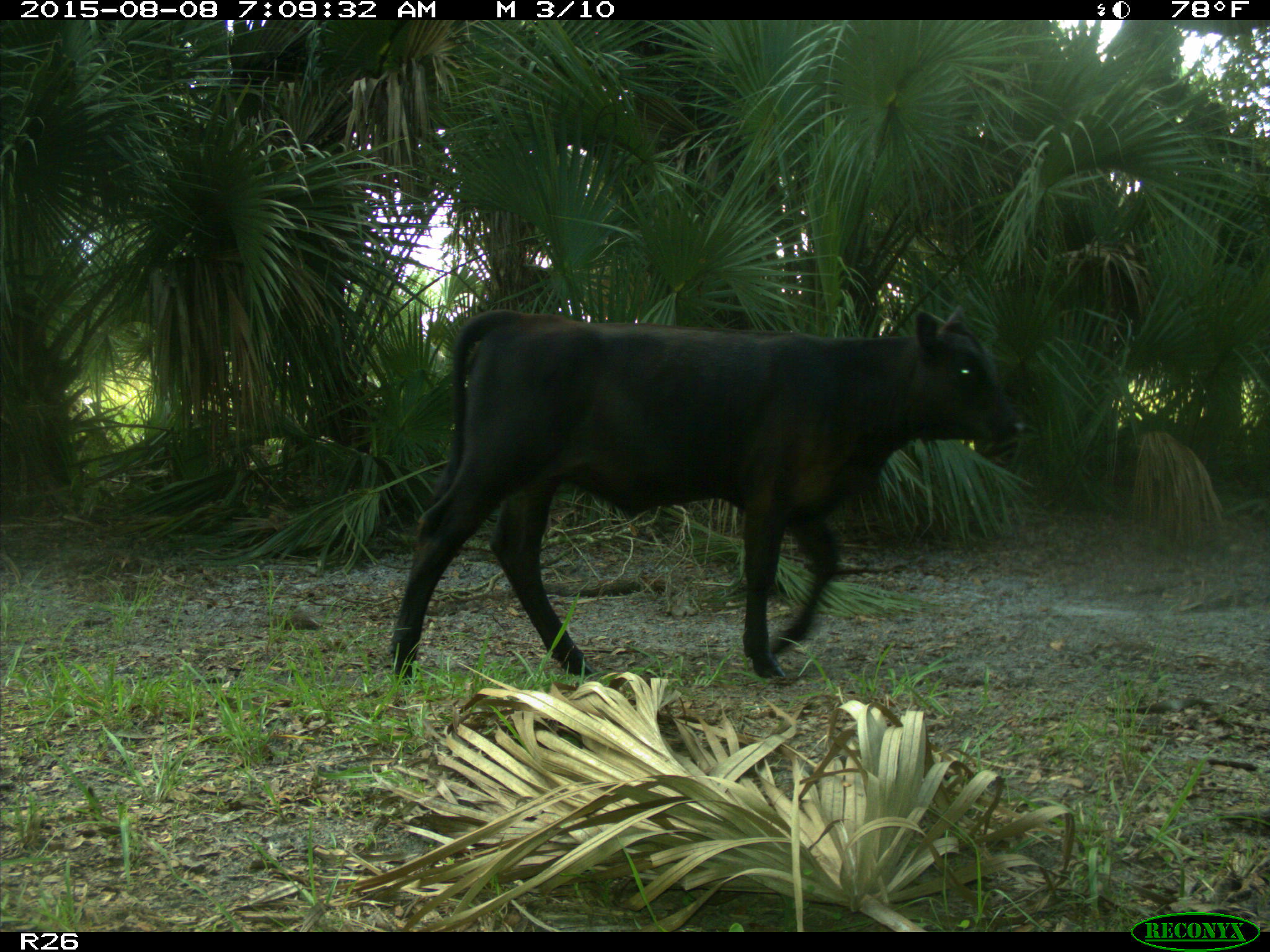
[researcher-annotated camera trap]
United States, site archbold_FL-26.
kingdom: Animalia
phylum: Chordata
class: Mammalia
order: Artiodactyla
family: Bovidae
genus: Bos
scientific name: Bos taurus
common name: domestic cow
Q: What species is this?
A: Bos taurus (domestic cow).